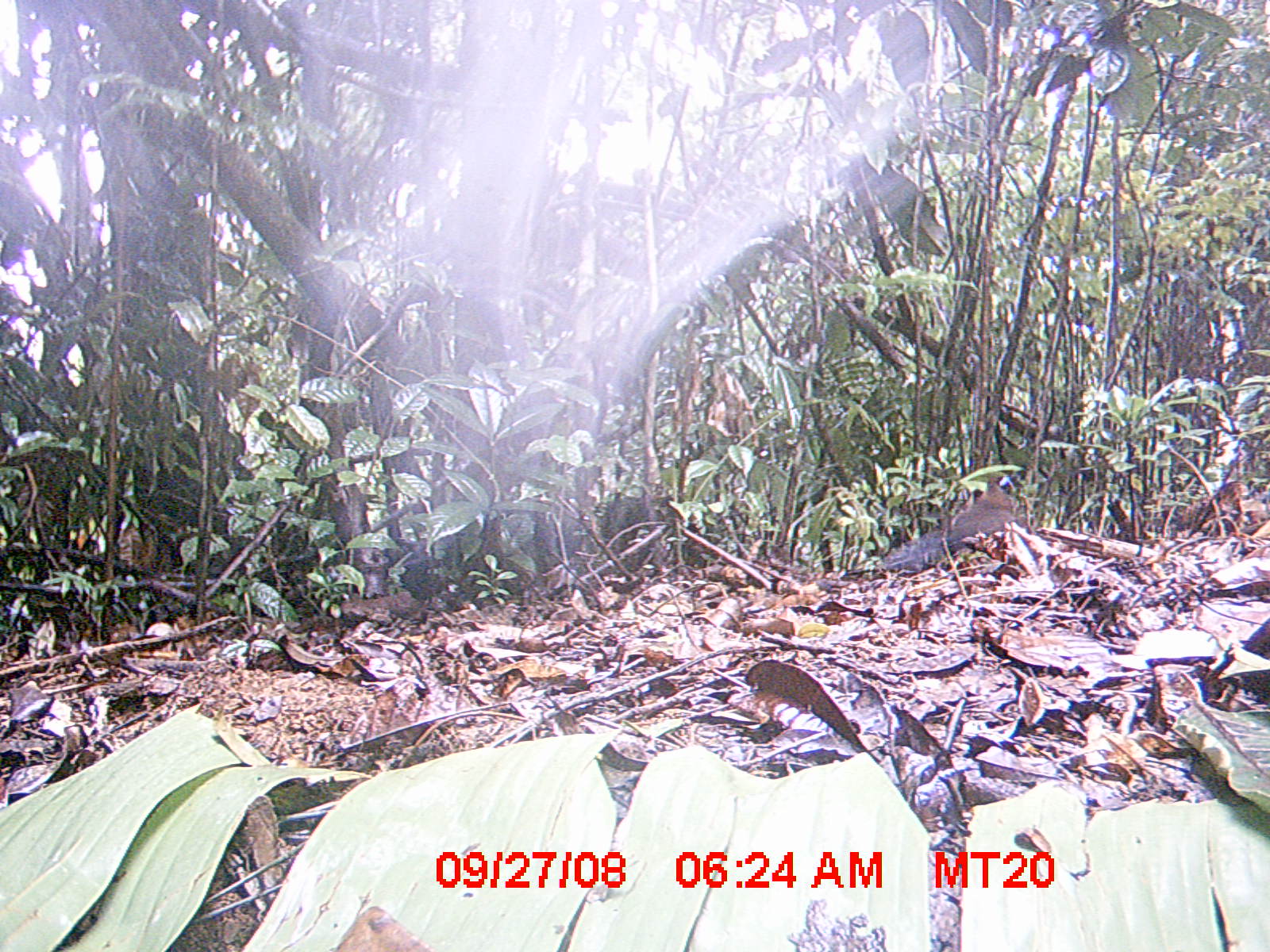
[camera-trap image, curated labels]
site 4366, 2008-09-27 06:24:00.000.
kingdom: Animalia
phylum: Chordata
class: Aves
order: Cuculiformes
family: Cuculidae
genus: Coua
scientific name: Coua serriana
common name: red-breasted coua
Coua serriana (red-breasted coua), count 1.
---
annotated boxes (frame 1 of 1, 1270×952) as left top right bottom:
coua serriana: 872 469 1029 576